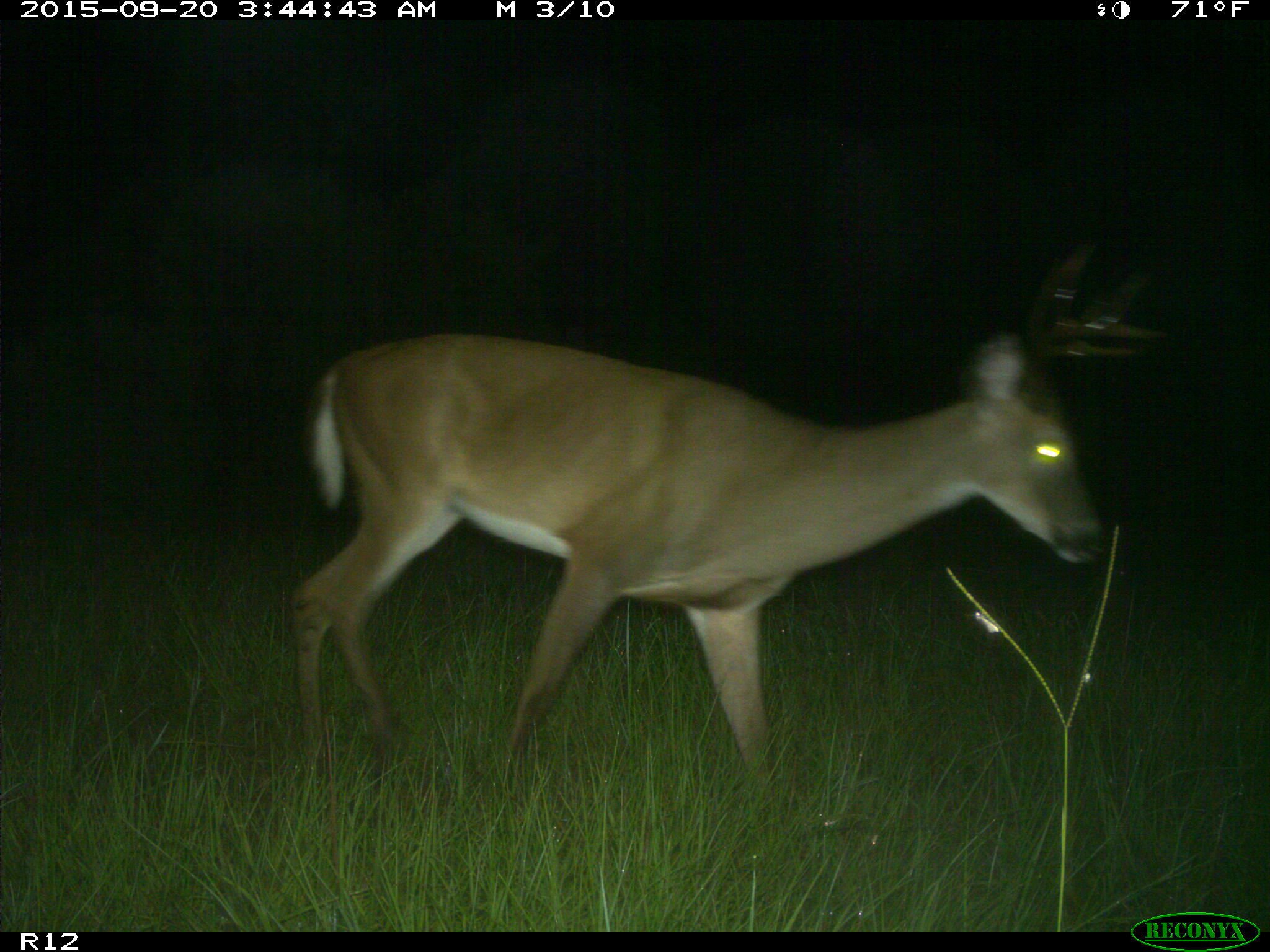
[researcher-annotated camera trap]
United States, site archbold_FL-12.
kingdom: Animalia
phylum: Chordata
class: Mammalia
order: Artiodactyla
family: Cervidae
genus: Odocoileus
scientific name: Odocoileus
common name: deer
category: unidentified deer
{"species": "unidentified deer (deer) (Odocoileus)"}